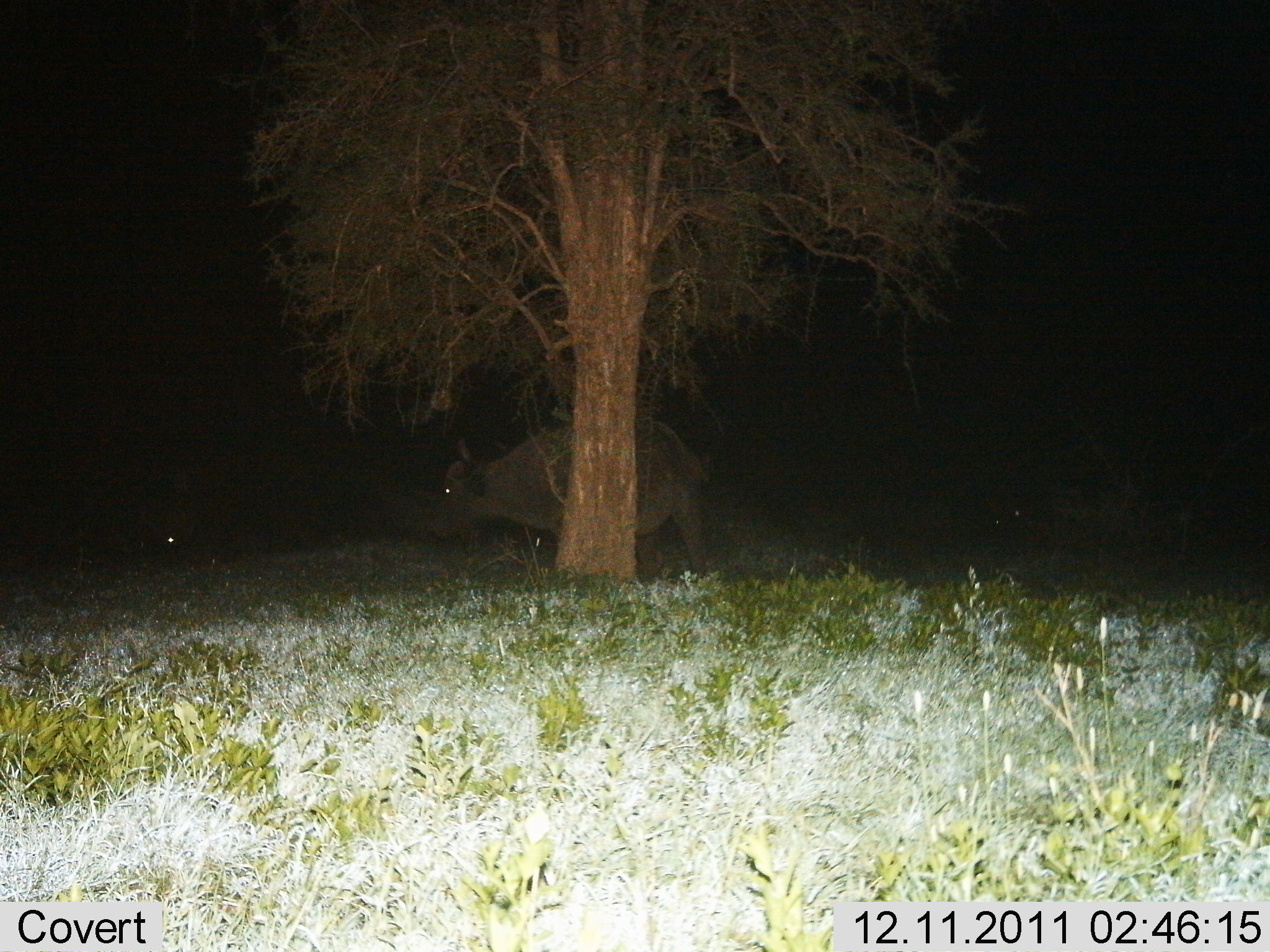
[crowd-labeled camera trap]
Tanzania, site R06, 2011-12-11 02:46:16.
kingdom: Animalia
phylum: Chordata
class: Mammalia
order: Artiodactyla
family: Bovidae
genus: Syncerus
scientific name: Syncerus caffer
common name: cape buffalo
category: buffalo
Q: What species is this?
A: Buffalo (cape buffalo) (Syncerus caffer).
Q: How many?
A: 1.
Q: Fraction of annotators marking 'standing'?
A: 82%.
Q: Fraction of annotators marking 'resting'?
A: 0%.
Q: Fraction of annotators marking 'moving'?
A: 18%.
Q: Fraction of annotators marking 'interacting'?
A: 0%.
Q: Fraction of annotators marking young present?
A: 0%.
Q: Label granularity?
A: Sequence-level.